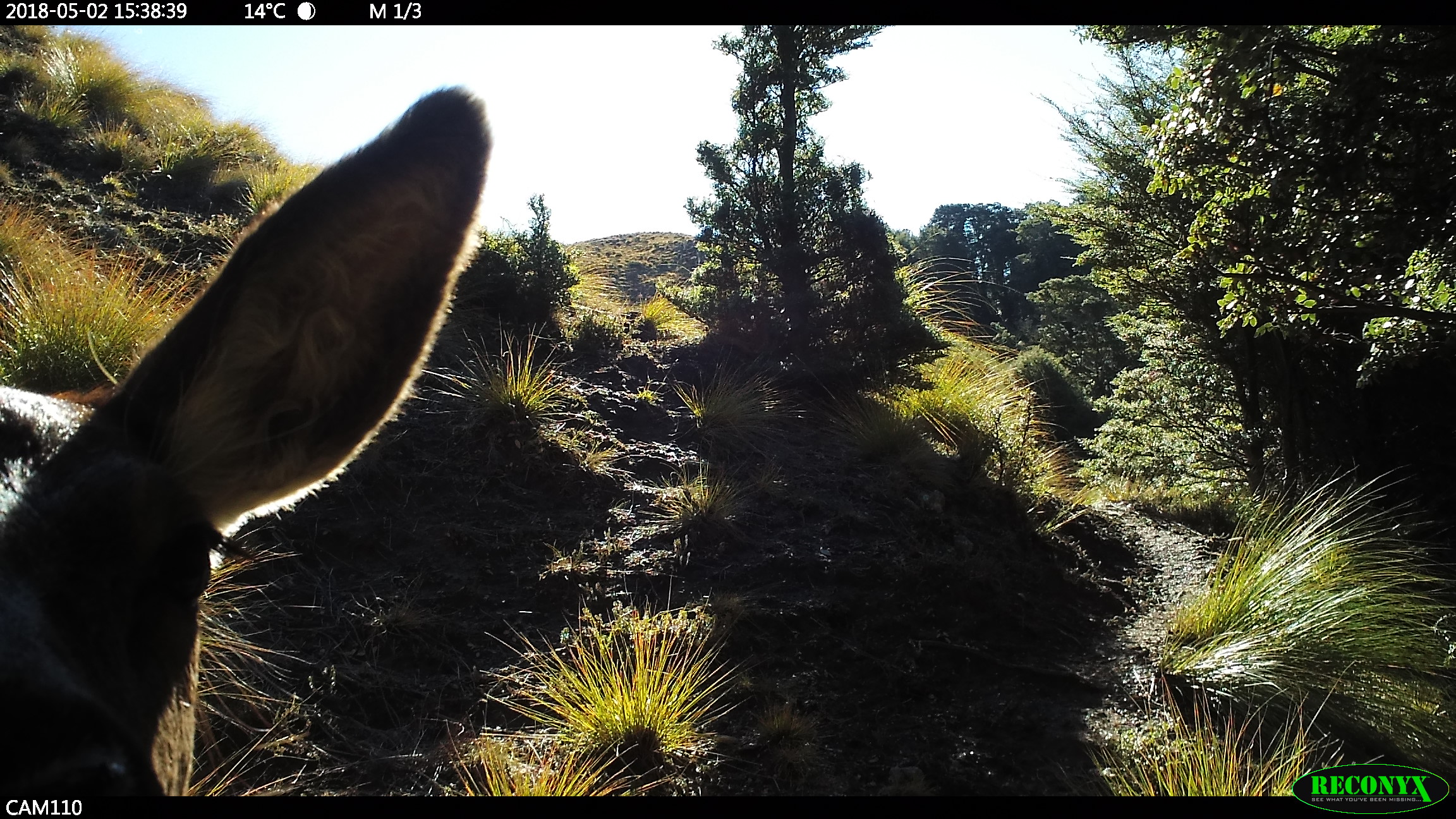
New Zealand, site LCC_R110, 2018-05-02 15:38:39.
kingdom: Animalia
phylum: Chordata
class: Mammalia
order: Artiodactyla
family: Cervidae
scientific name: Cervidae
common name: deer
Deer (Cervidae).